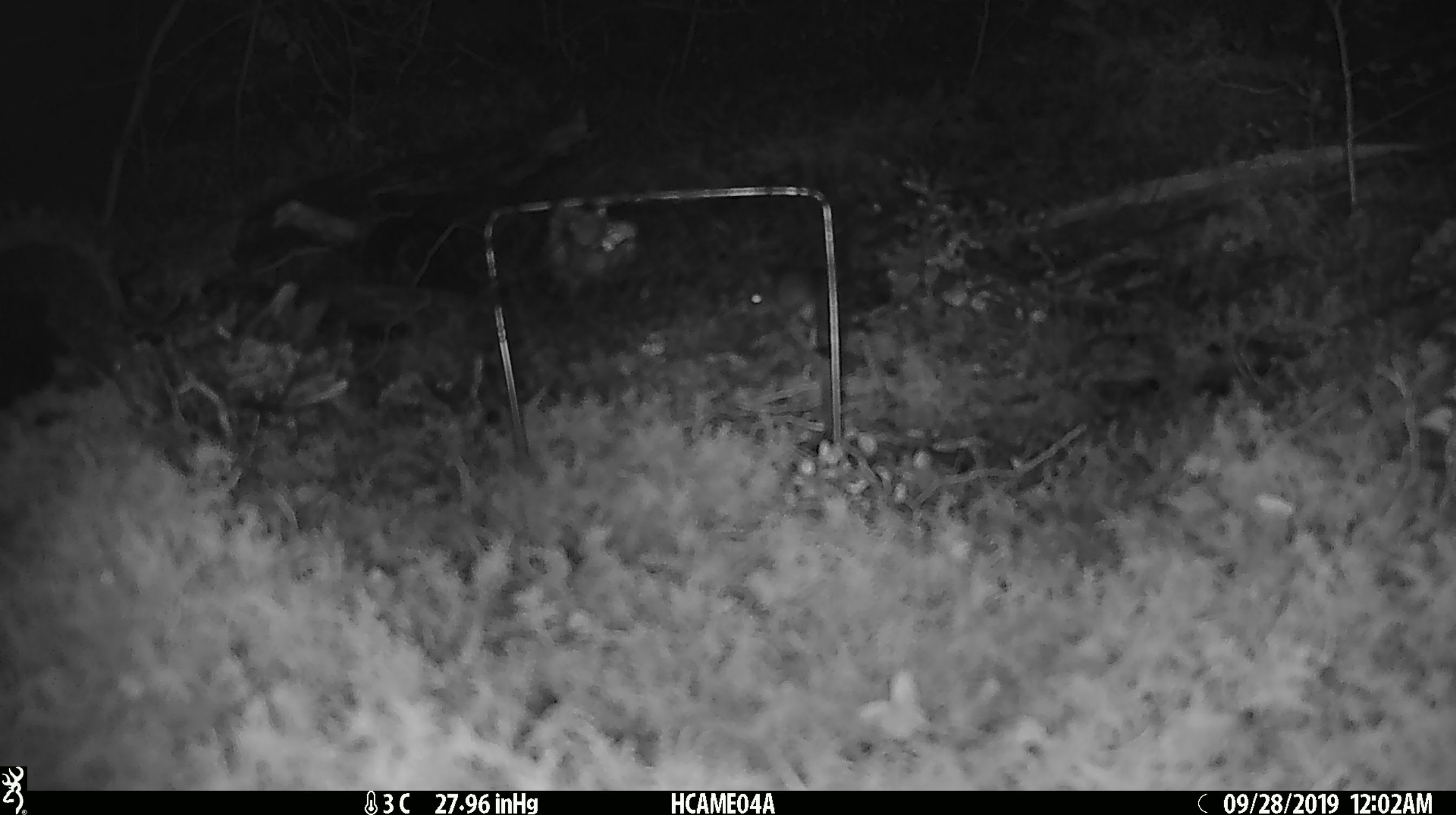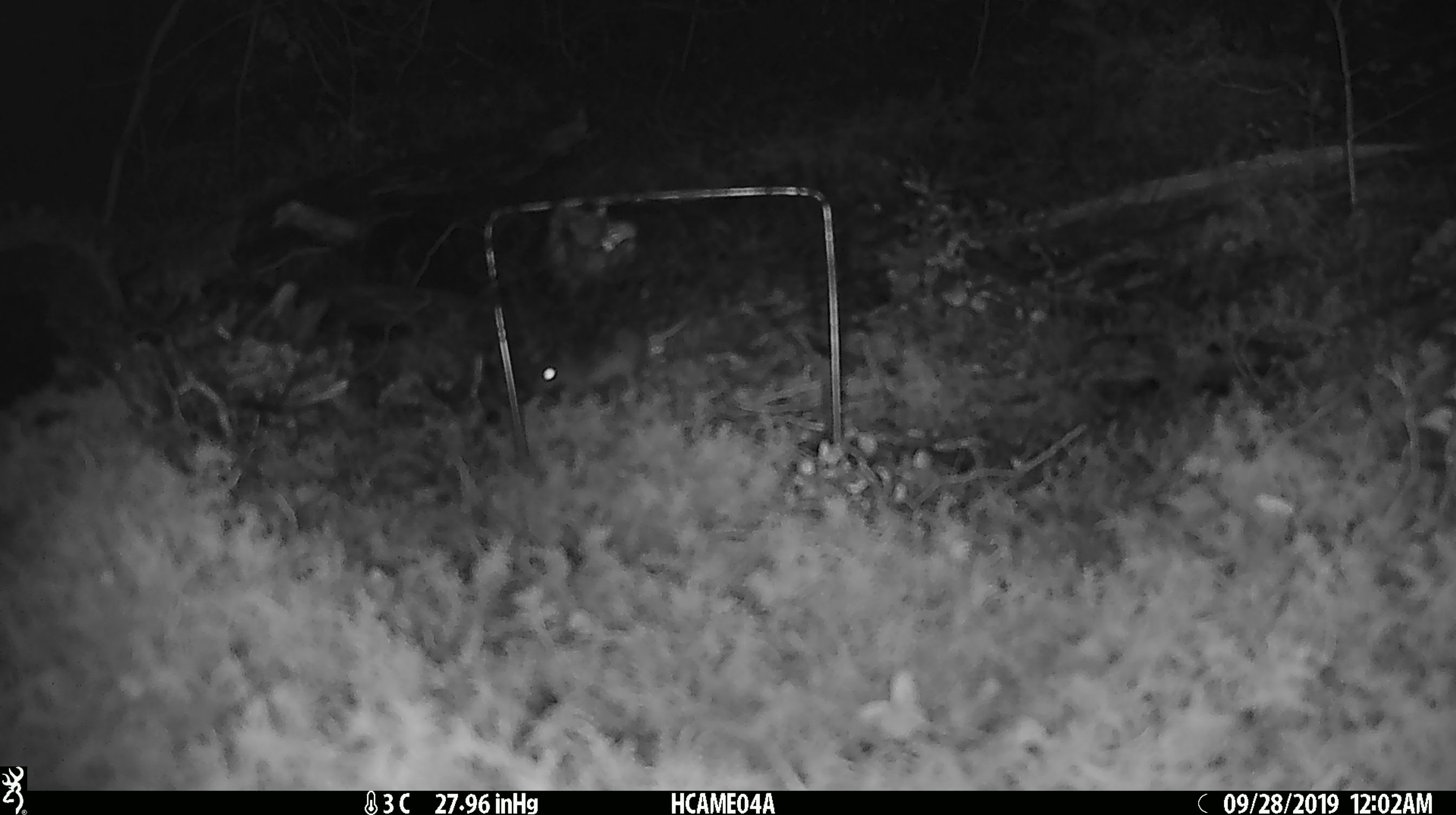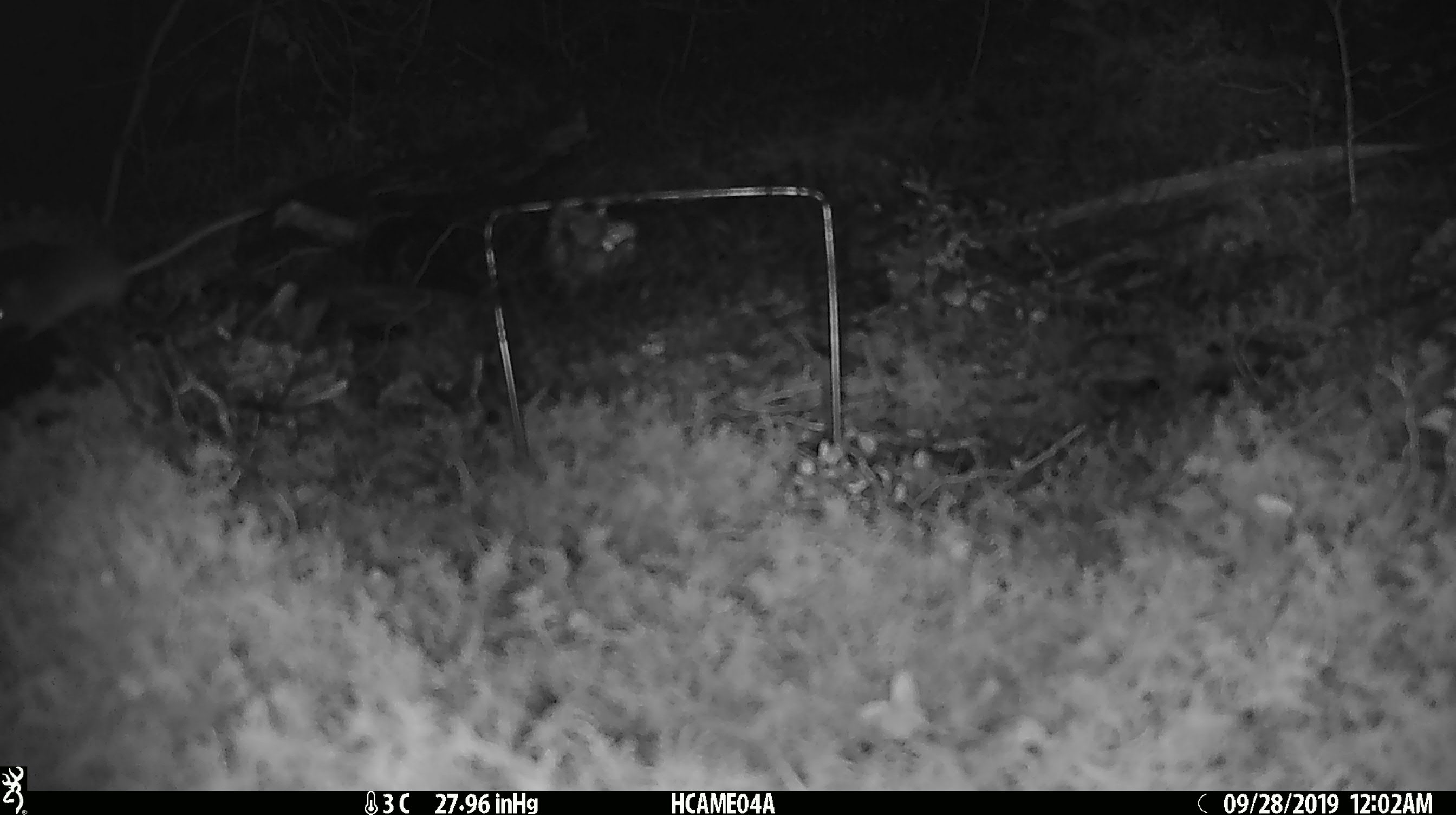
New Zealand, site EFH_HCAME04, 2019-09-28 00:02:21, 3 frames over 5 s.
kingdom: Animalia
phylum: Chordata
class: Mammalia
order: Rodentia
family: Muridae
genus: Mus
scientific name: Mus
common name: mouse